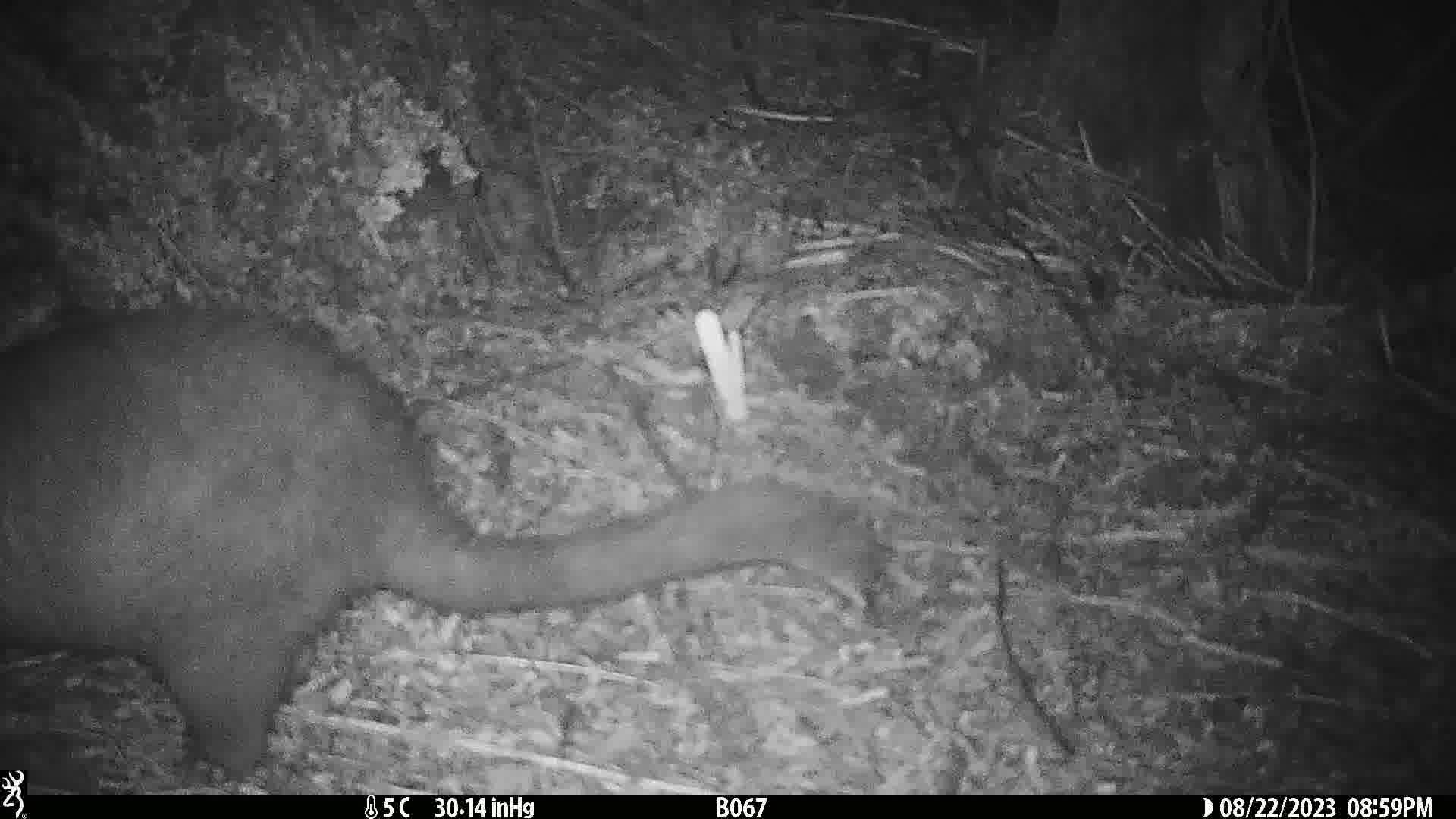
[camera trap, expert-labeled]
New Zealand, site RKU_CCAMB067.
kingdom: Animalia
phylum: Chordata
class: Mammalia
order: Diprotodontia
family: Phalangeridae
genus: Trichosurus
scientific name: Trichosurus vulpecula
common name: common brushtail possum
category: possum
Possum (common brushtail possum) (Trichosurus vulpecula).